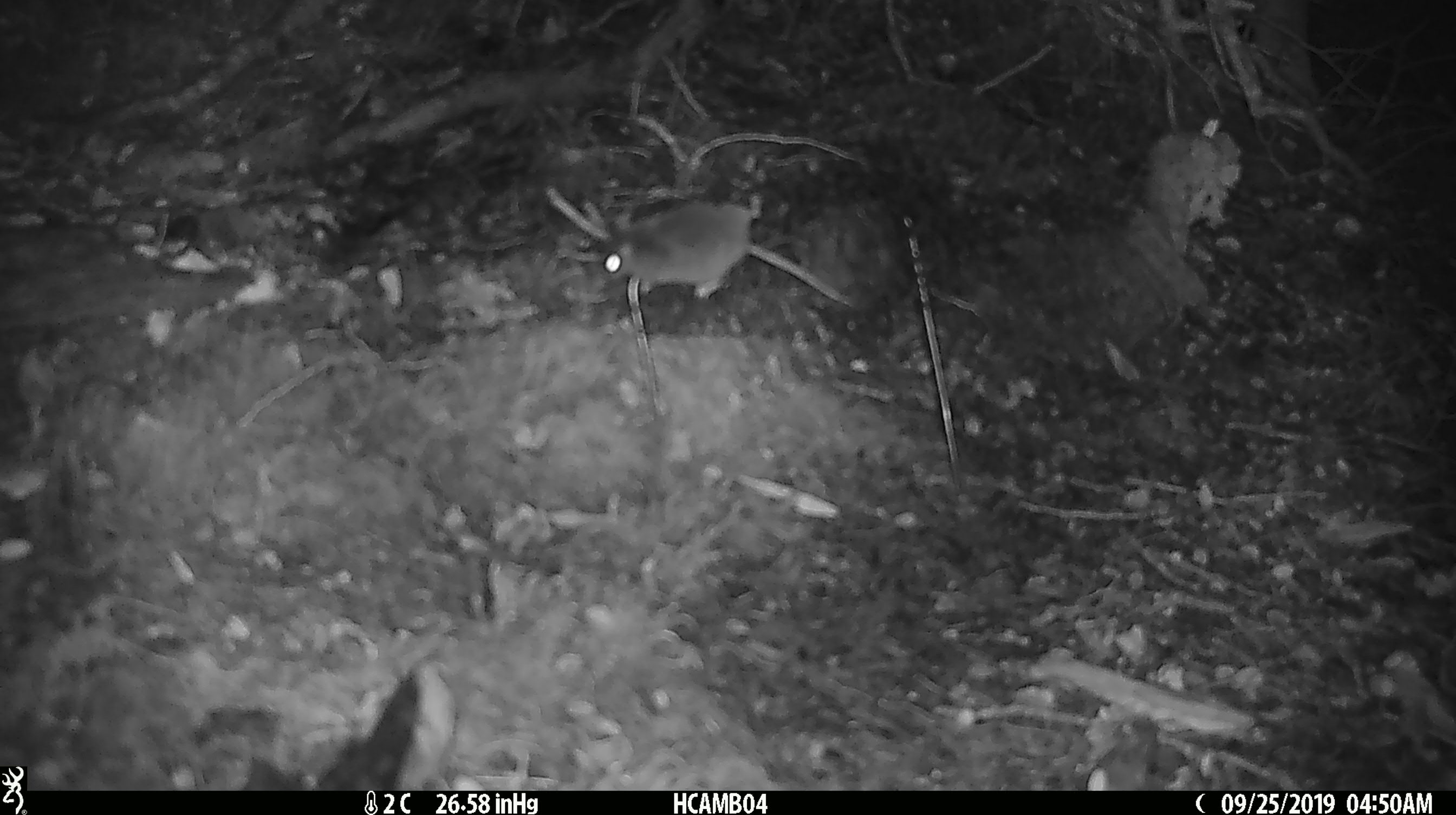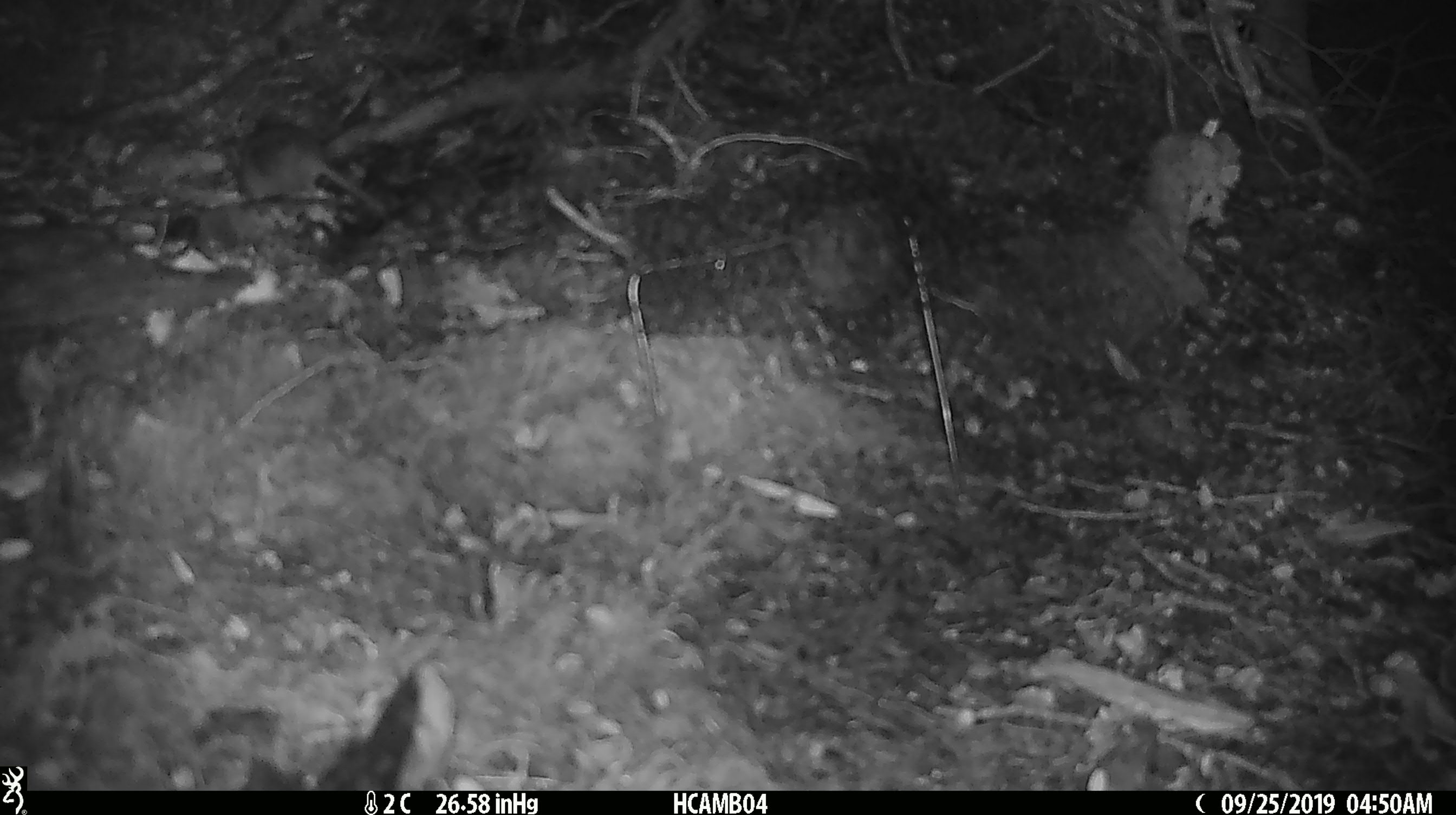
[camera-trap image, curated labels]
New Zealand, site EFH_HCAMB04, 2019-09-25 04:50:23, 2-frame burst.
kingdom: Animalia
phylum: Chordata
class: Mammalia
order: Rodentia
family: Muridae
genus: Mus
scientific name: Mus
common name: mouse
Mouse (Mus).